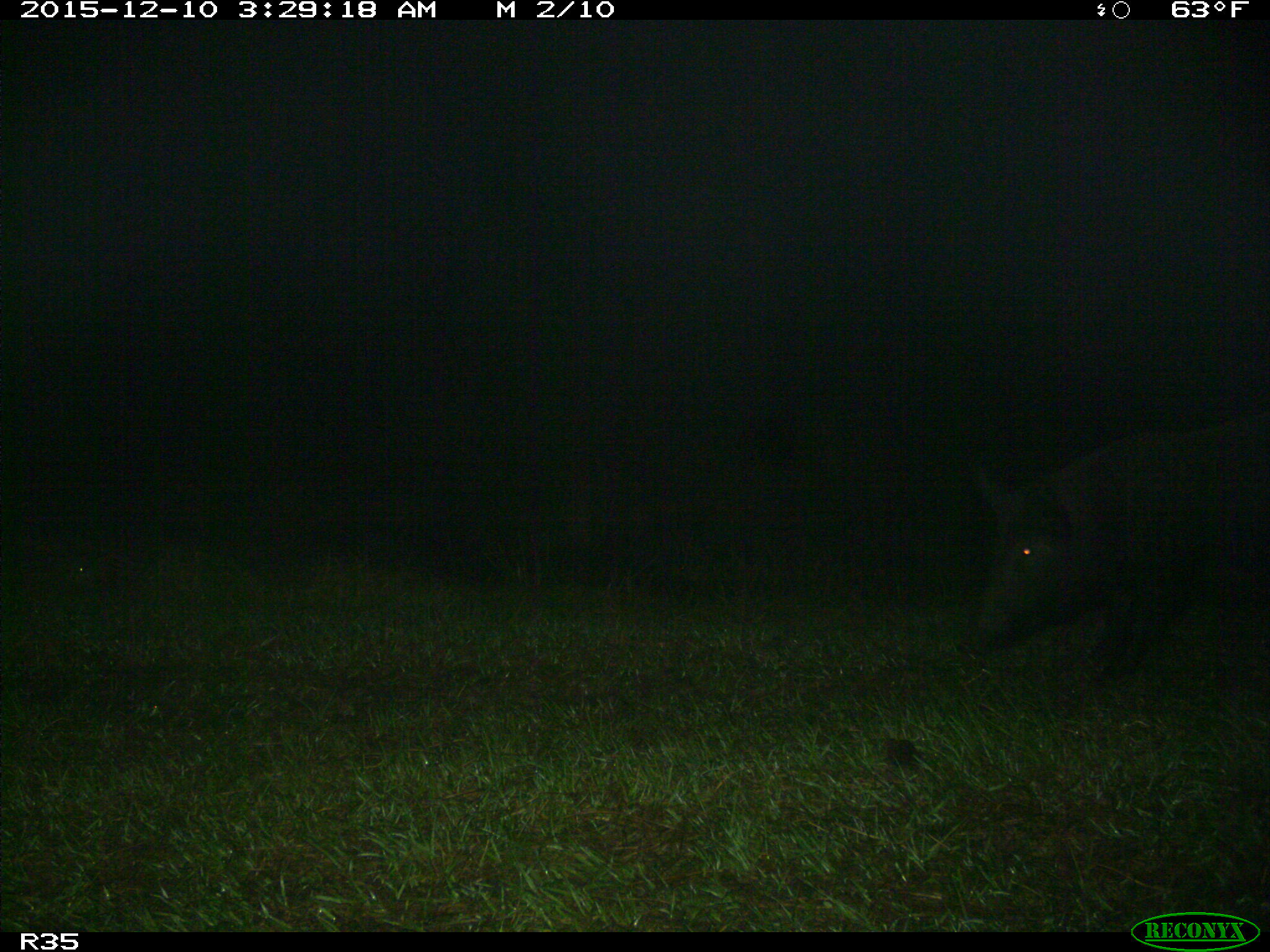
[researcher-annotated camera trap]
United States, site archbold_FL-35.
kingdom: Animalia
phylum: Chordata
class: Mammalia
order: Artiodactyla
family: Suidae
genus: Sus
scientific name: Sus scrofa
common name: wild boar